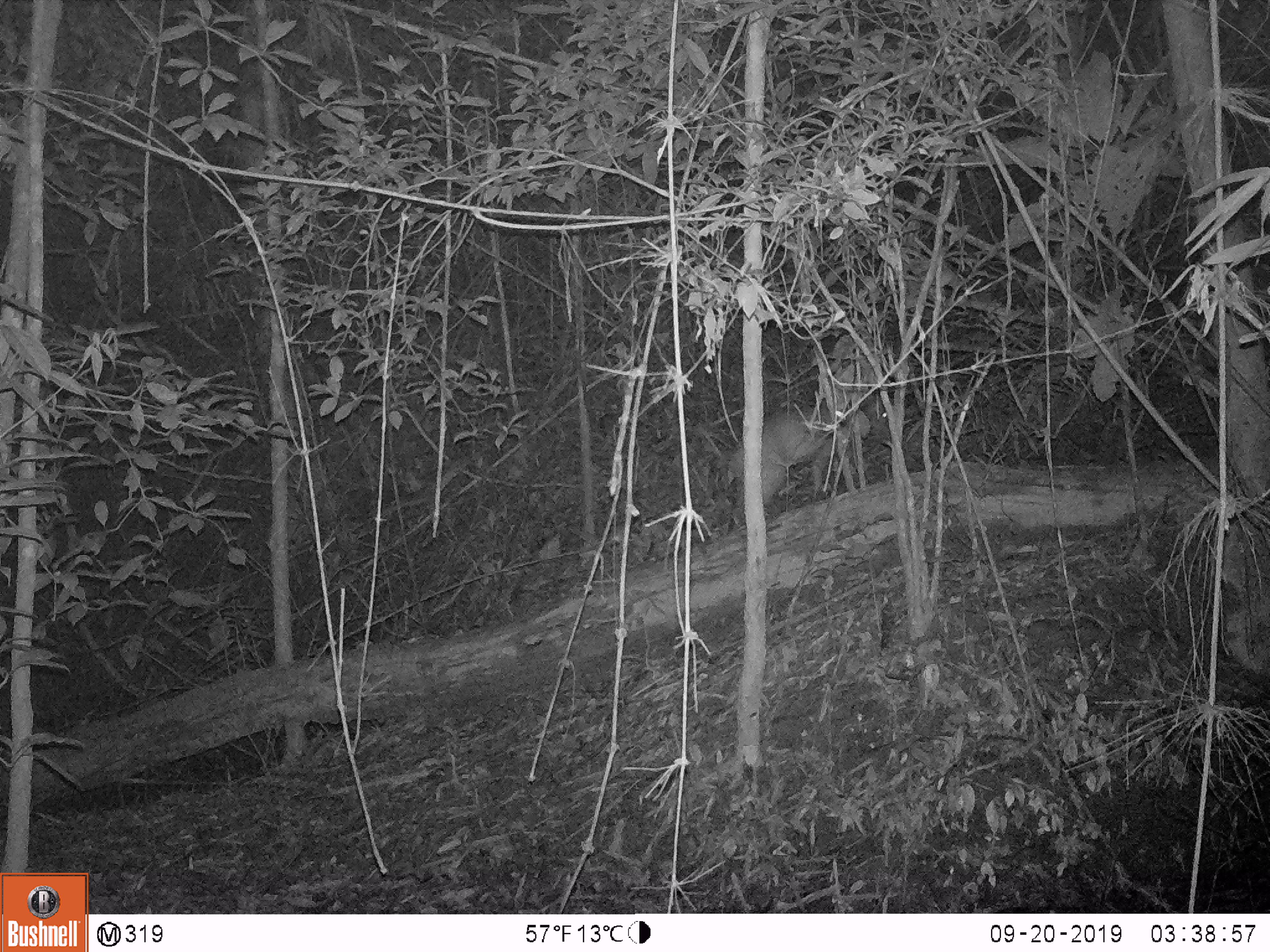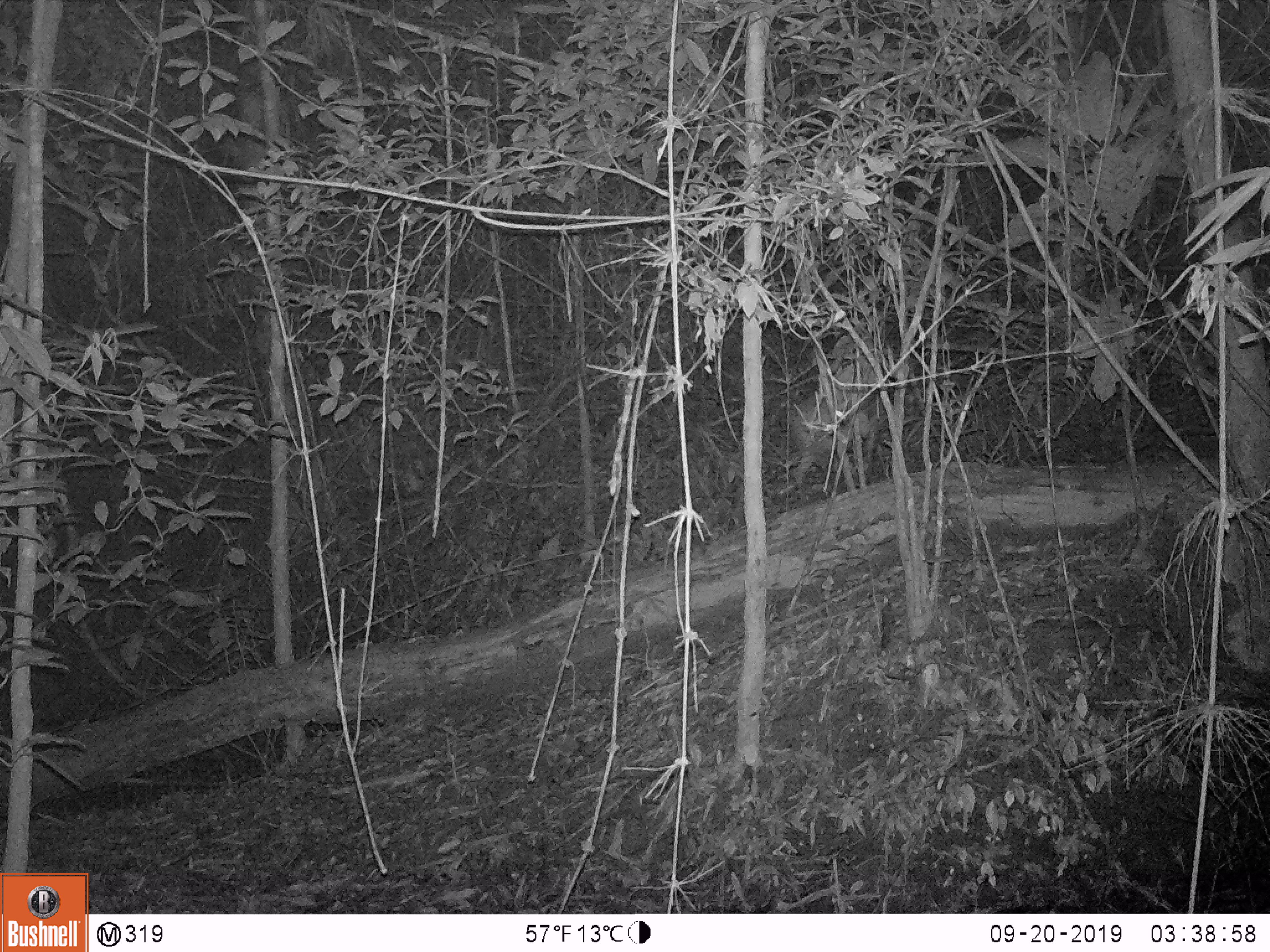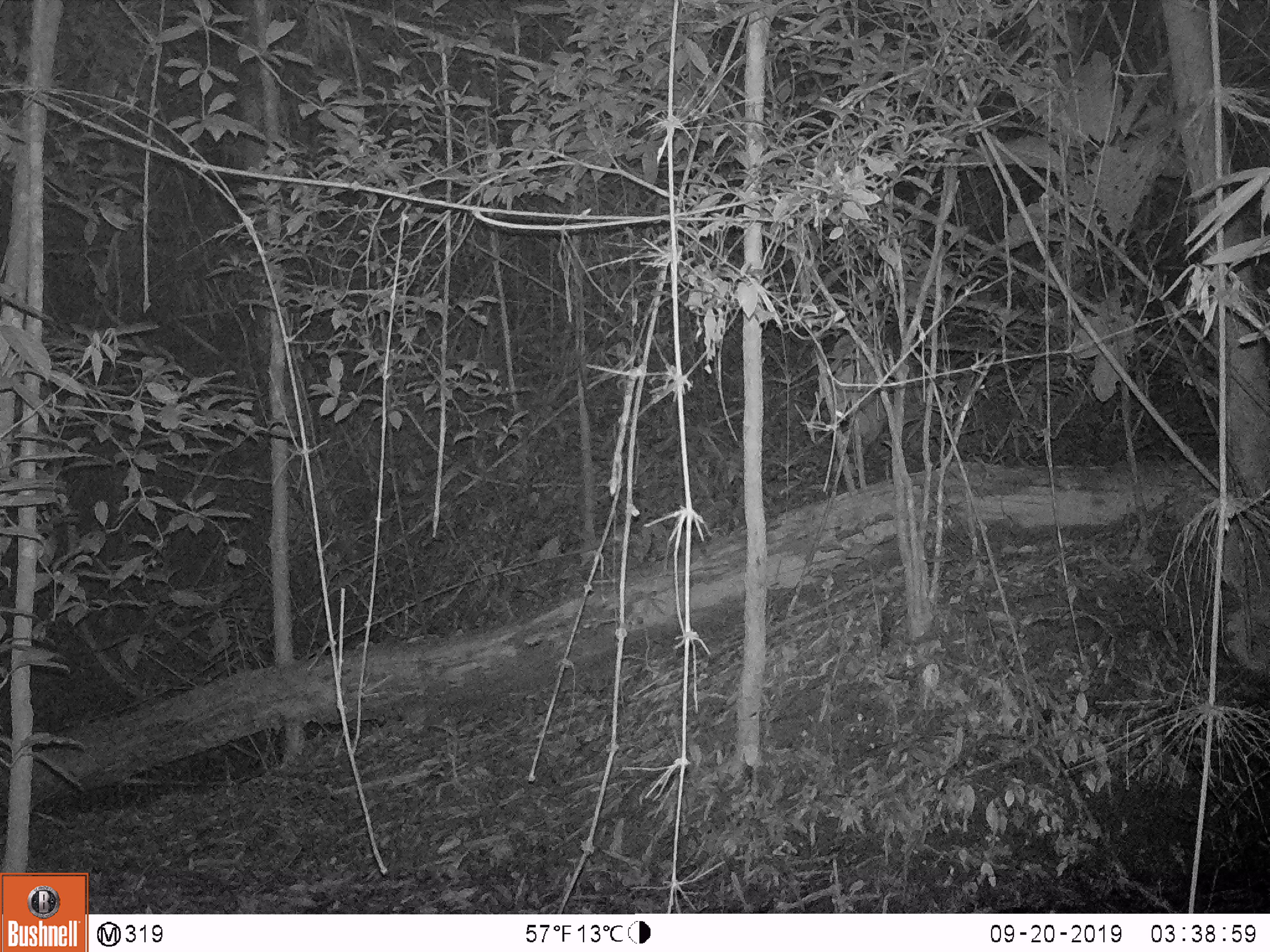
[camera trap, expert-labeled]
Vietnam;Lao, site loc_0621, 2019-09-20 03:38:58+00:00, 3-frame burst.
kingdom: Animalia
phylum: Chordata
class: Mammalia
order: Artiodactyla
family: Cervidae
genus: Muntiacus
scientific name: Muntiacus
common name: muntjacs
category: unidentified muntjac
Unidentified muntjac (muntjacs) (Muntiacus). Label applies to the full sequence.